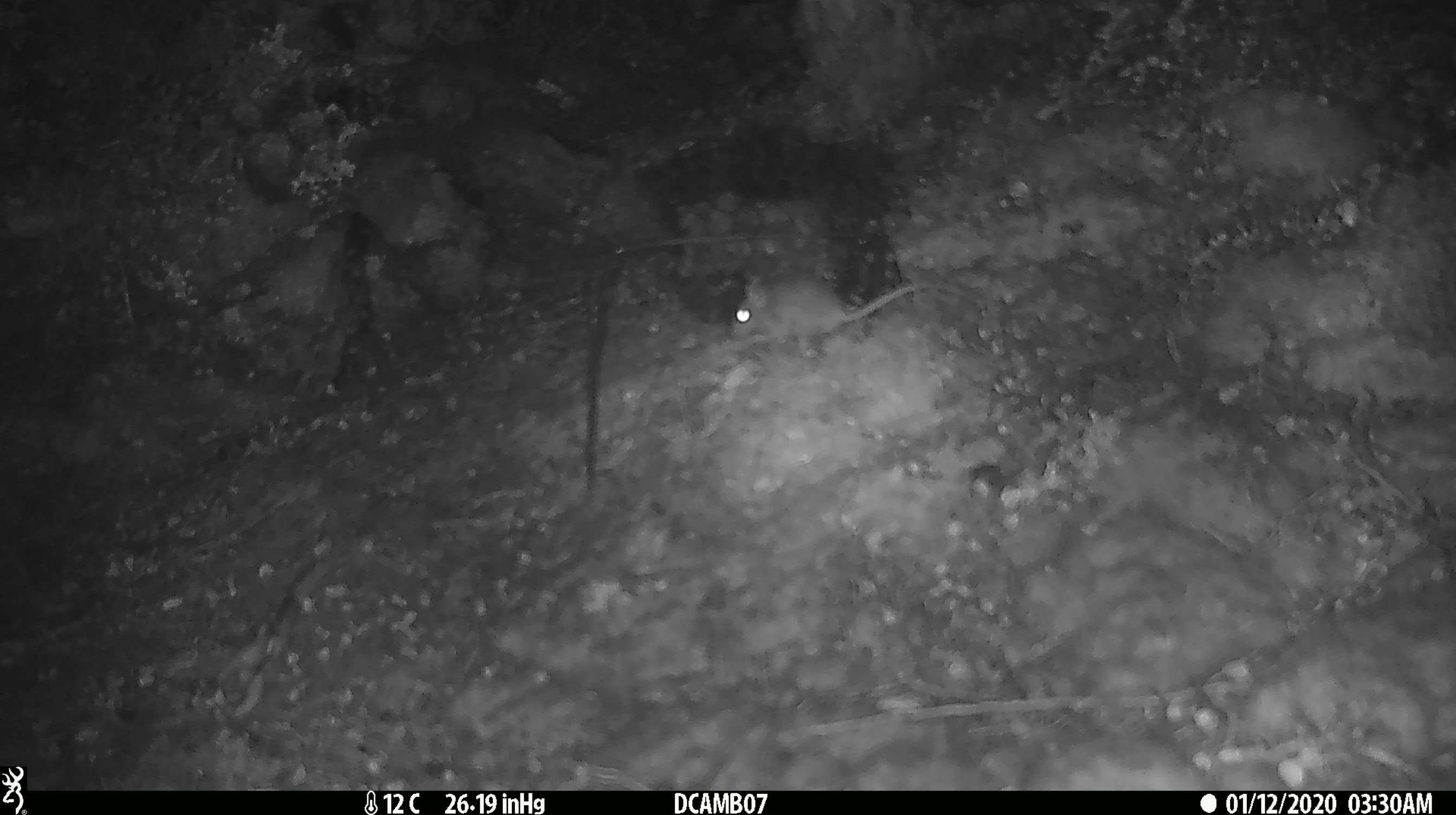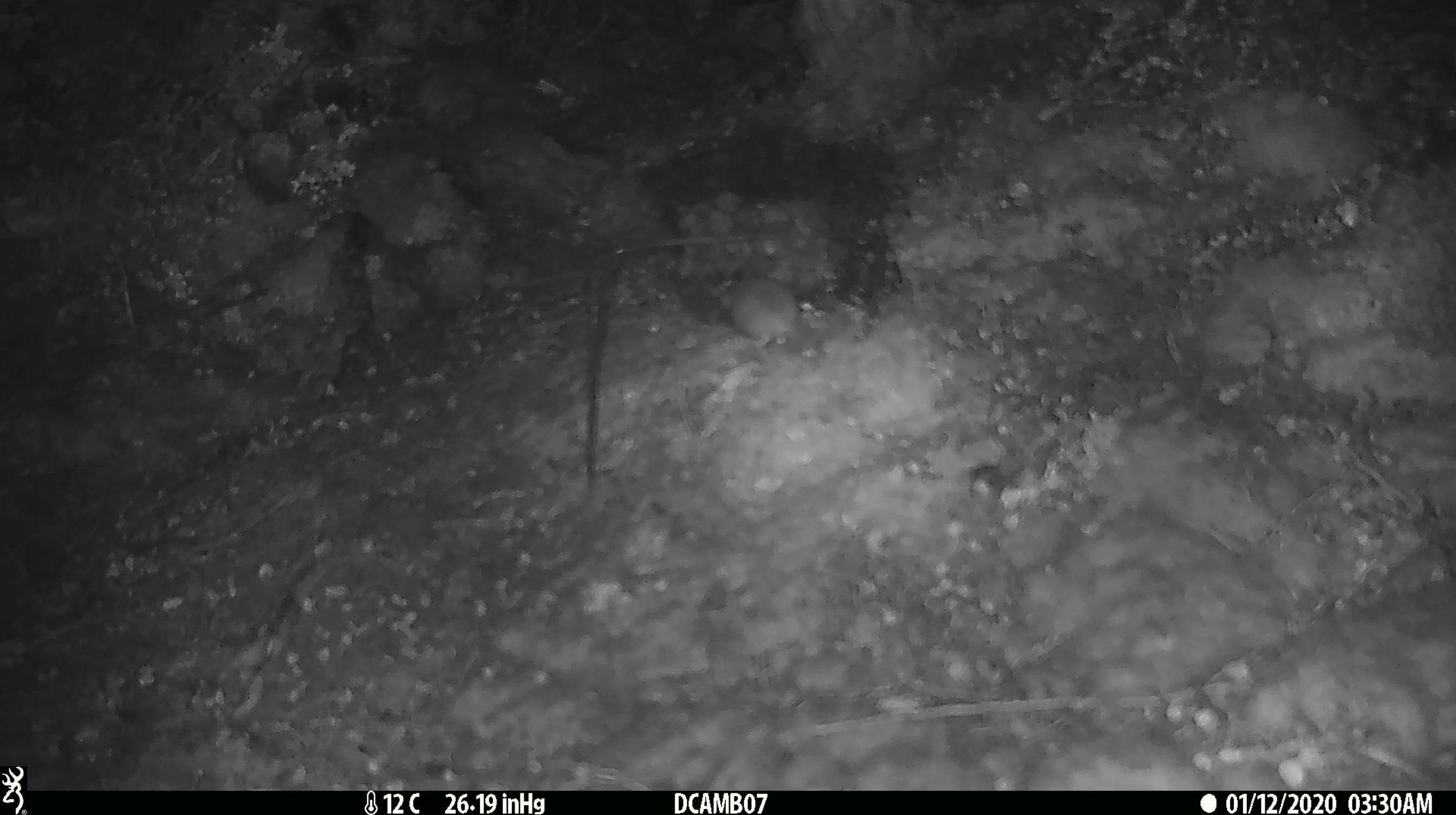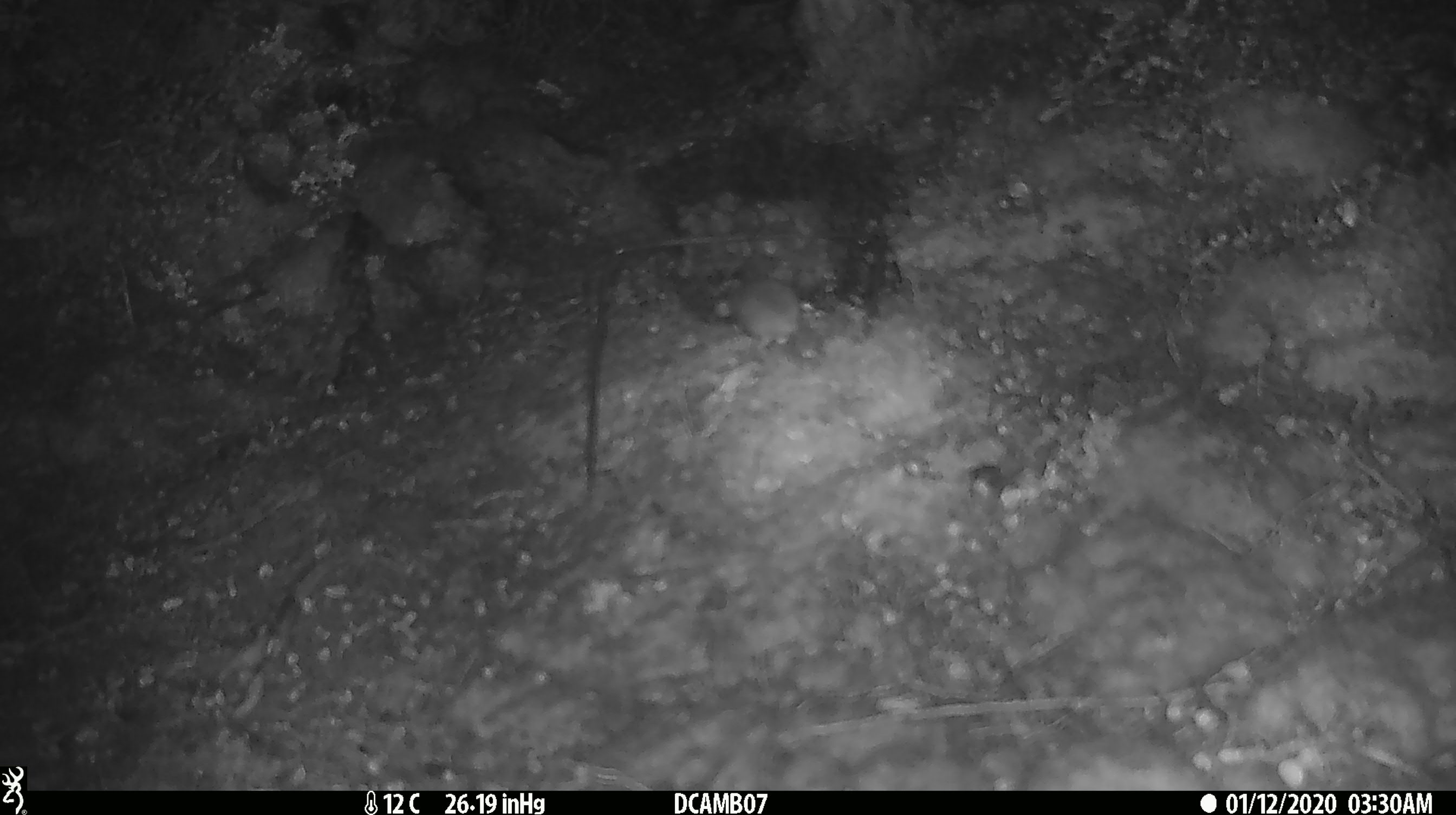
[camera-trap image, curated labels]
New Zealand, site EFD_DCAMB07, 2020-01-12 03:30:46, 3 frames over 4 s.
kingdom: Animalia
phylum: Chordata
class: Mammalia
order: Rodentia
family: Muridae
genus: Mus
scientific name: Mus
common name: mouse